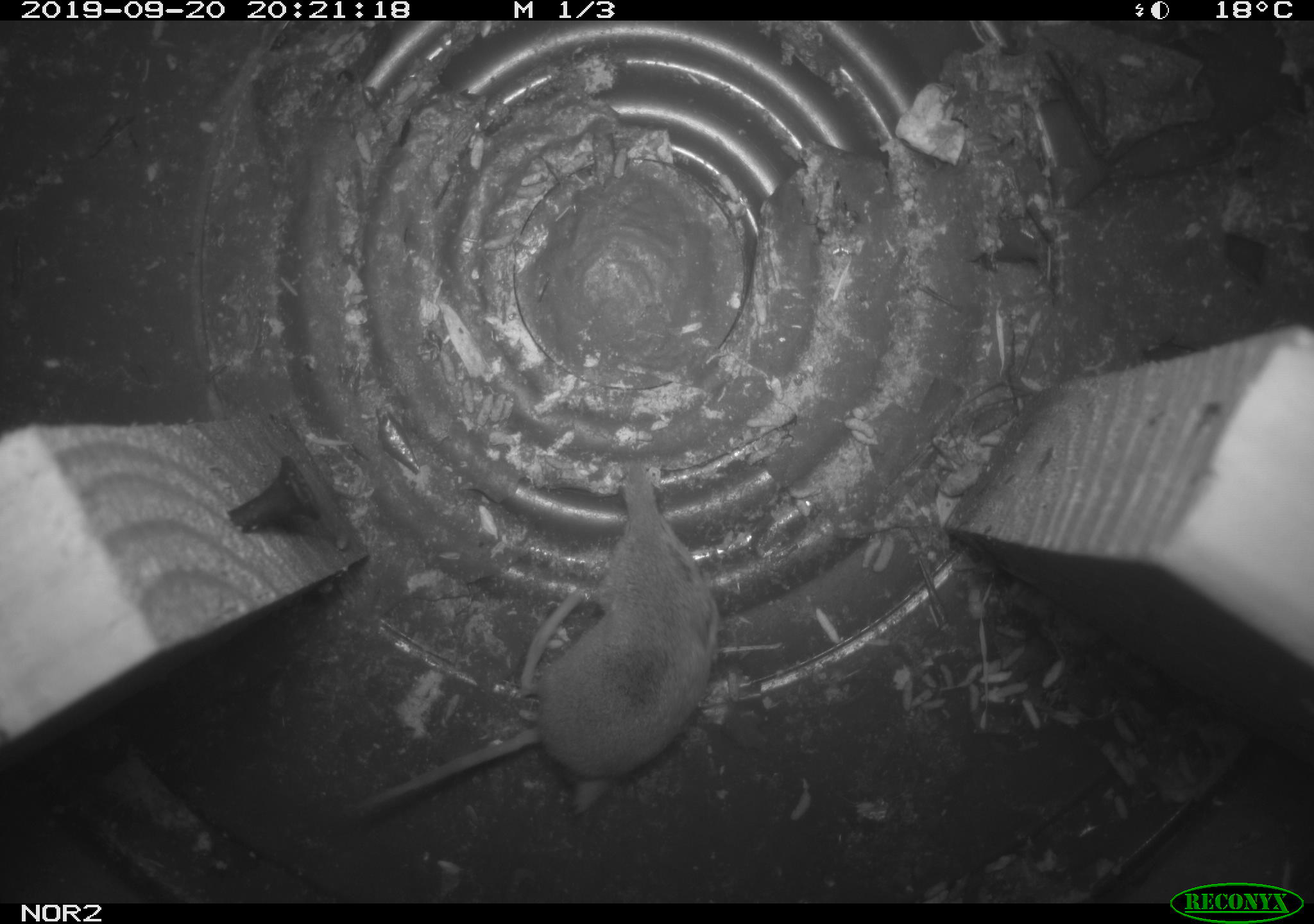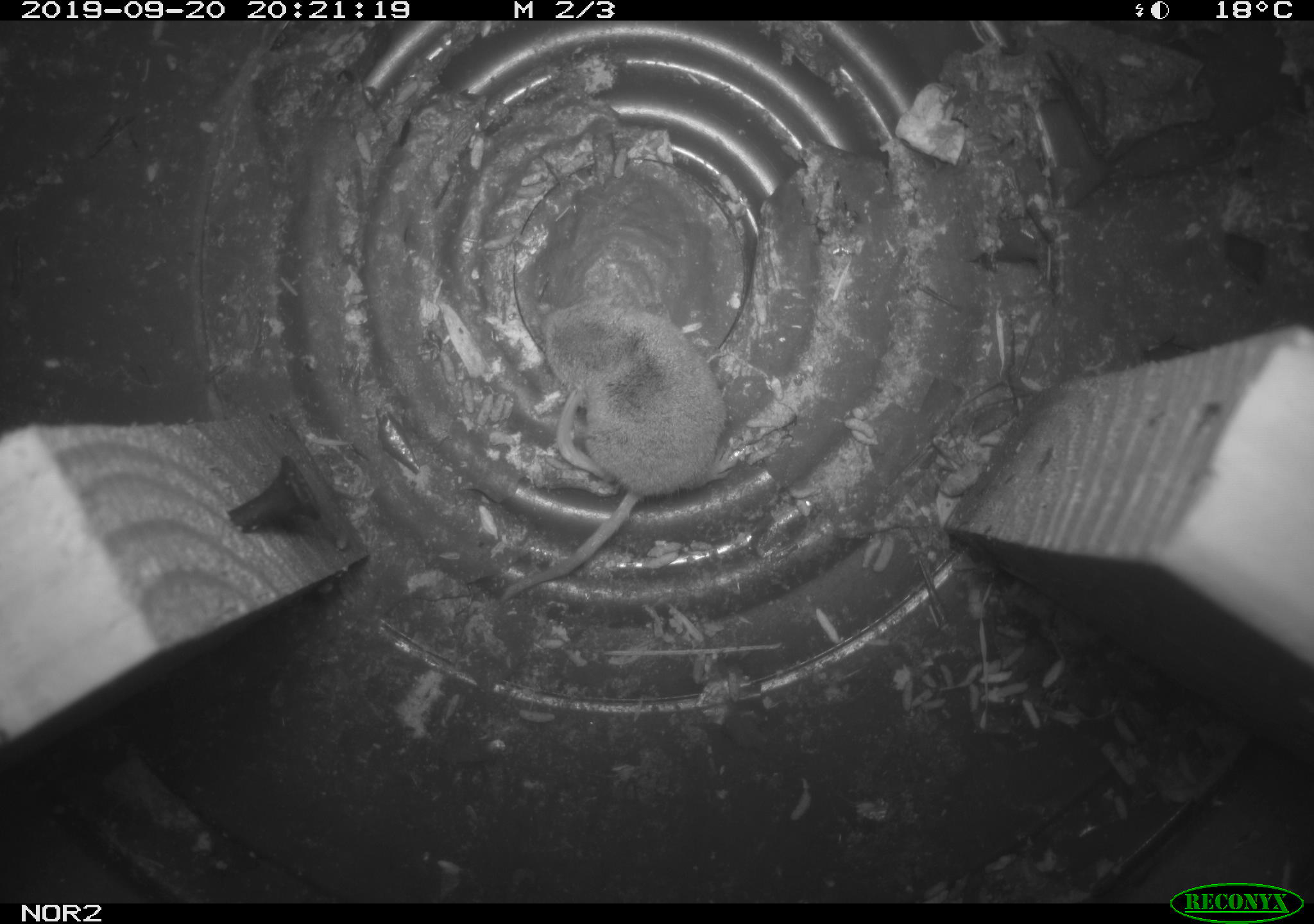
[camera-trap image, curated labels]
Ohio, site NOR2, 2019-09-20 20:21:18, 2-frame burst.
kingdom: Animalia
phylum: Chordata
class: Mammalia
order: Eulipotyphla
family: Soricidae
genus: Sorex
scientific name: Sorex cinereus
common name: masked shrew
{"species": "masked shrew (Sorex cinereus)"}